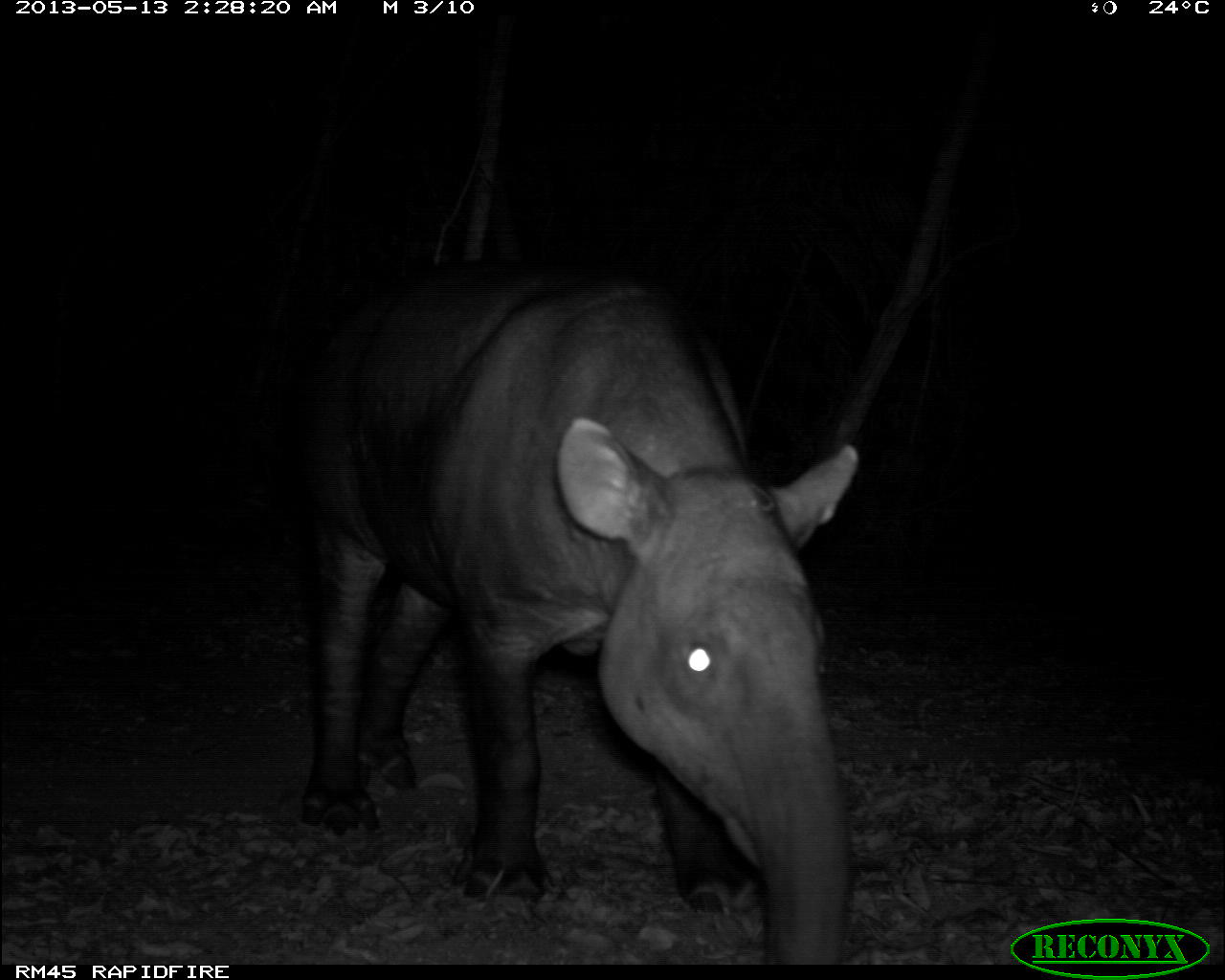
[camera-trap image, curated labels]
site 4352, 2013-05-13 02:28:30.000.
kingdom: Animalia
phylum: Chordata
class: Mammalia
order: Perissodactyla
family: Tapiridae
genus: Tapirus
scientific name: Tapirus bairdii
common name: baird's tapir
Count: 1.